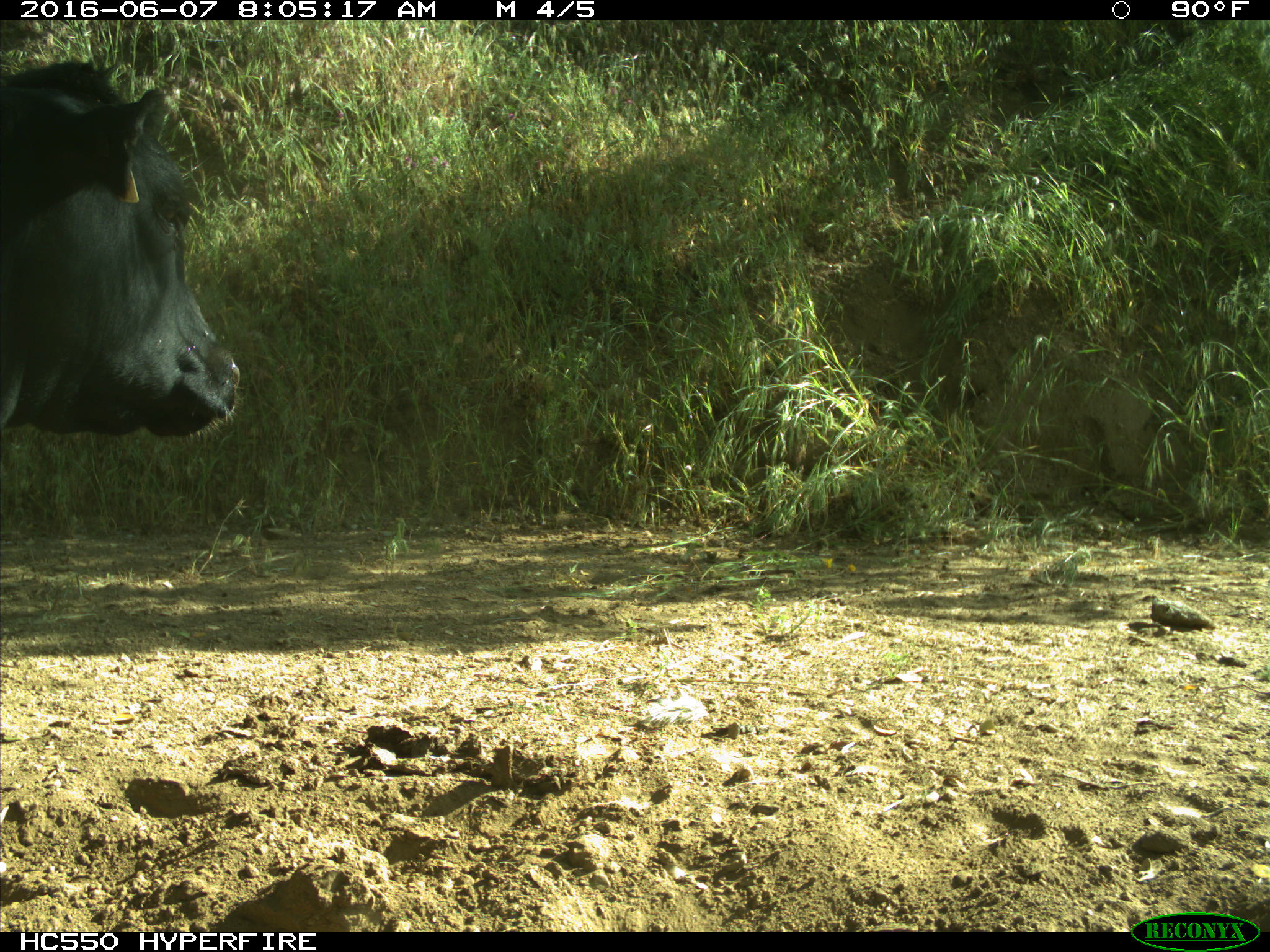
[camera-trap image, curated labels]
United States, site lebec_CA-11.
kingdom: Animalia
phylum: Chordata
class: Mammalia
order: Artiodactyla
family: Bovidae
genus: Bos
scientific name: Bos taurus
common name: domestic cow